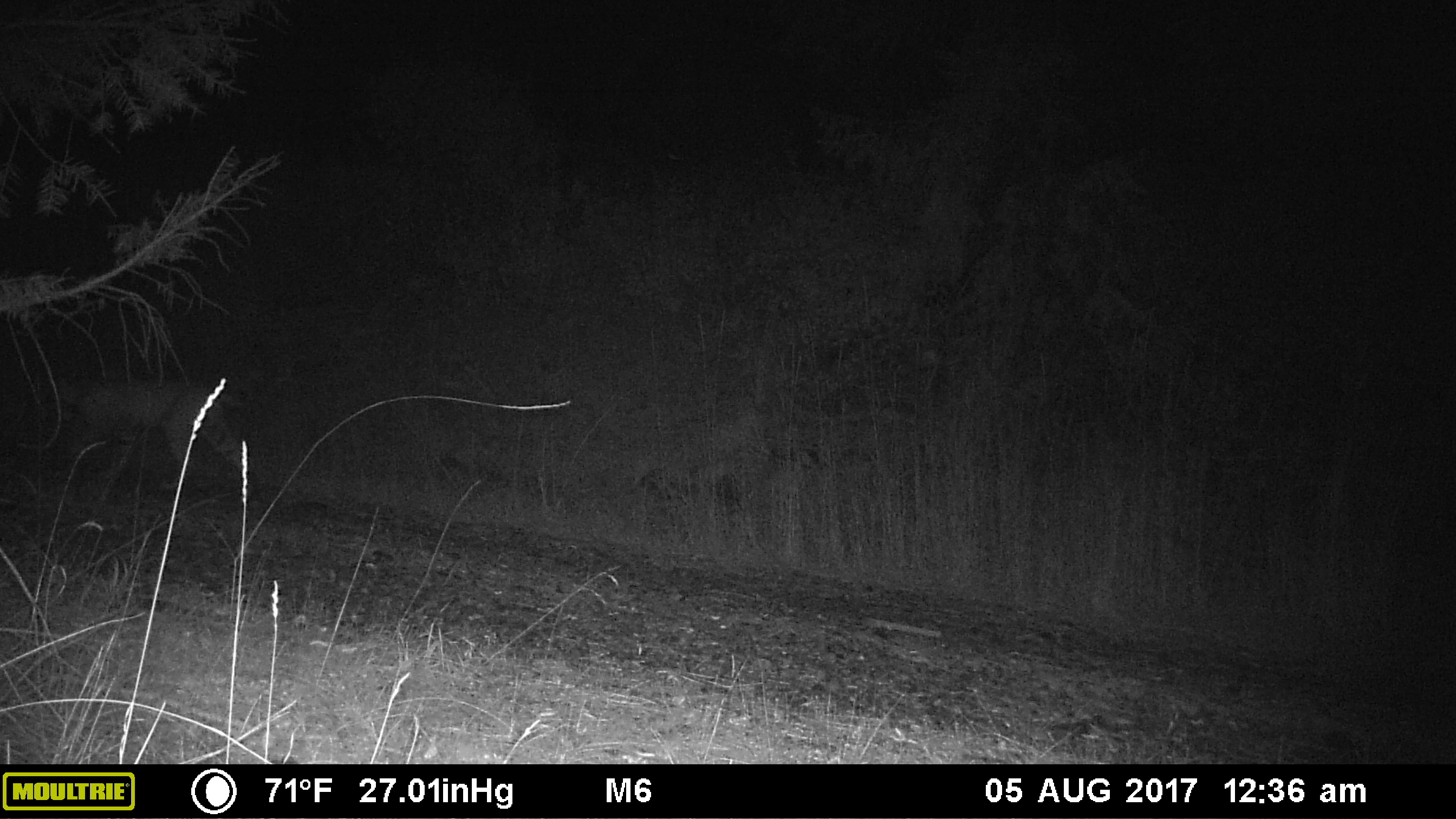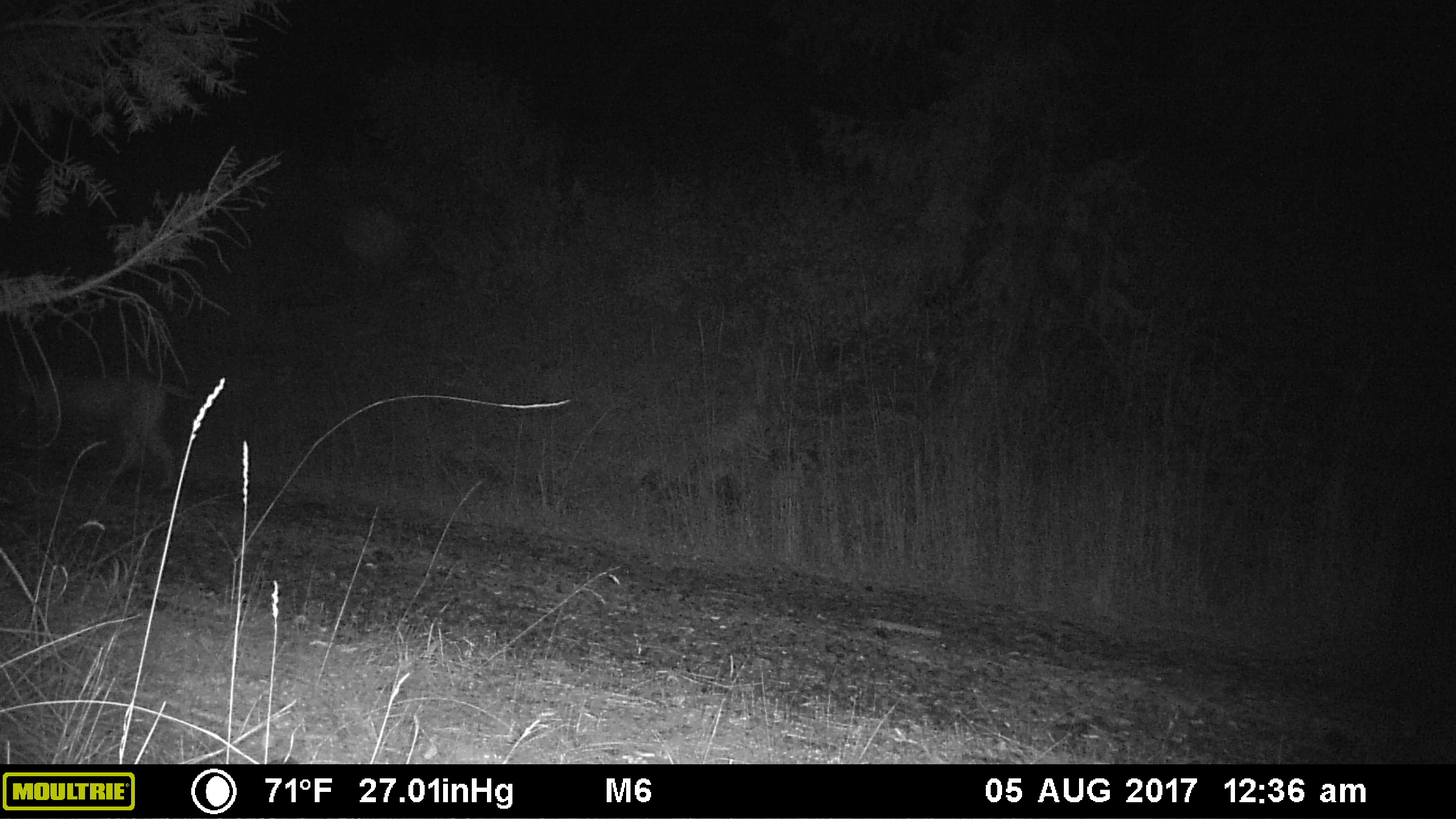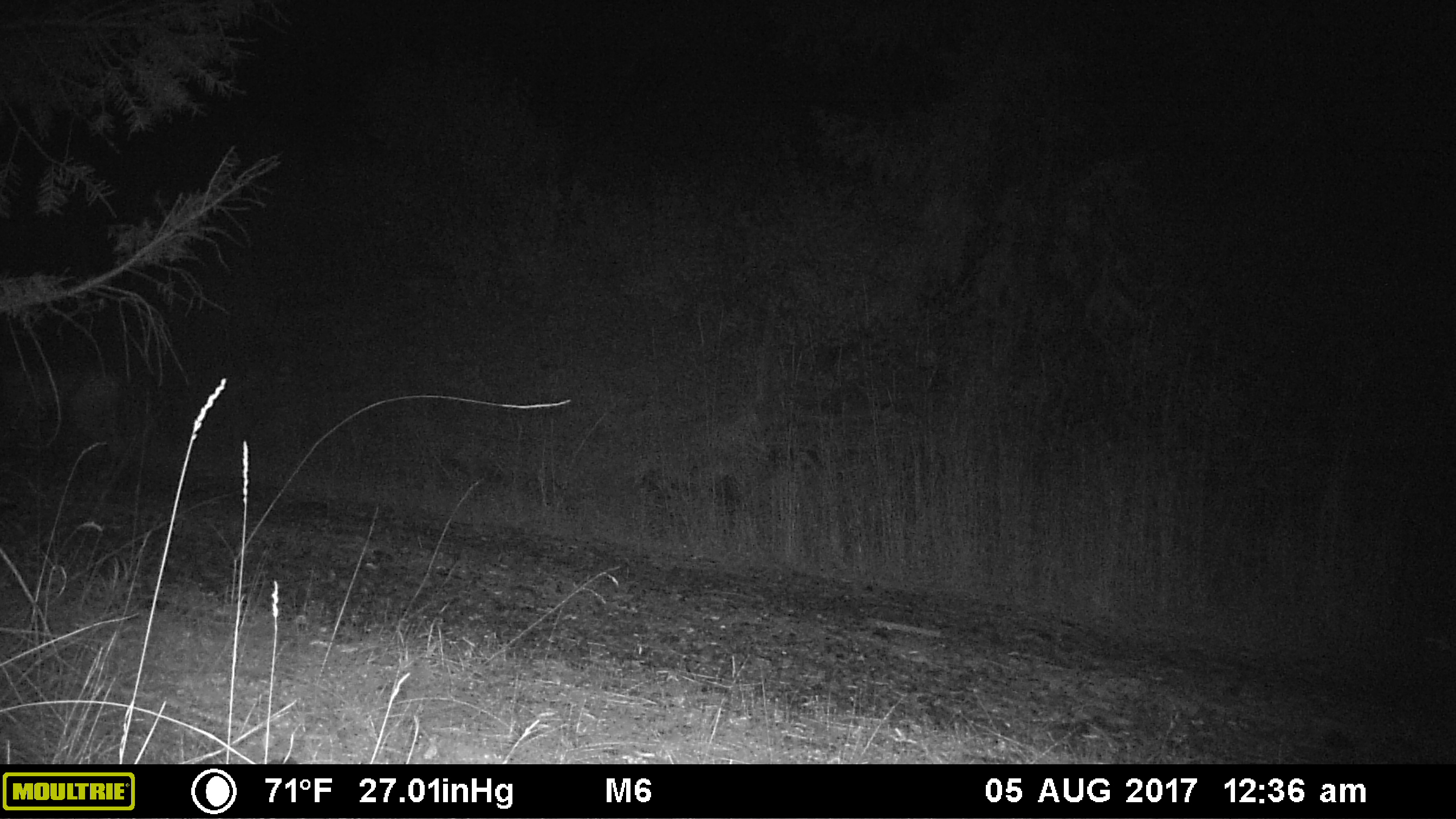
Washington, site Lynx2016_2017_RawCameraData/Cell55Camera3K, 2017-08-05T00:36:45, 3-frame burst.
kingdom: Animalia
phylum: Chordata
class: Mammalia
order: Carnivora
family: Felidae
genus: Lynx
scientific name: Lynx rufus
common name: bobcat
Lynx rufus (bobcat). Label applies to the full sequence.